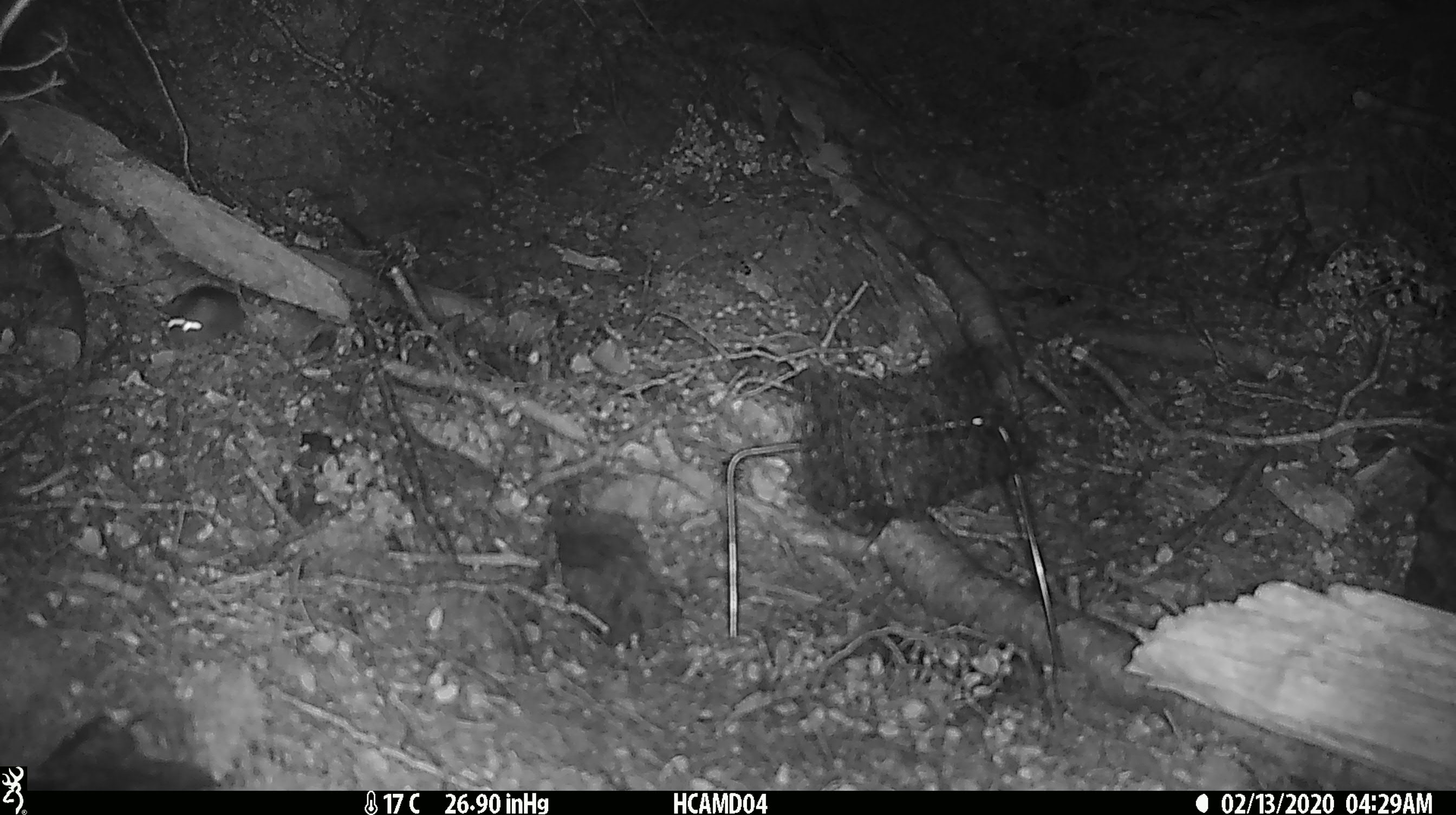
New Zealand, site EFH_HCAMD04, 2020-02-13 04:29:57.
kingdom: Animalia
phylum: Chordata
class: Mammalia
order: Rodentia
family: Muridae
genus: Mus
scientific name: Mus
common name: mouse